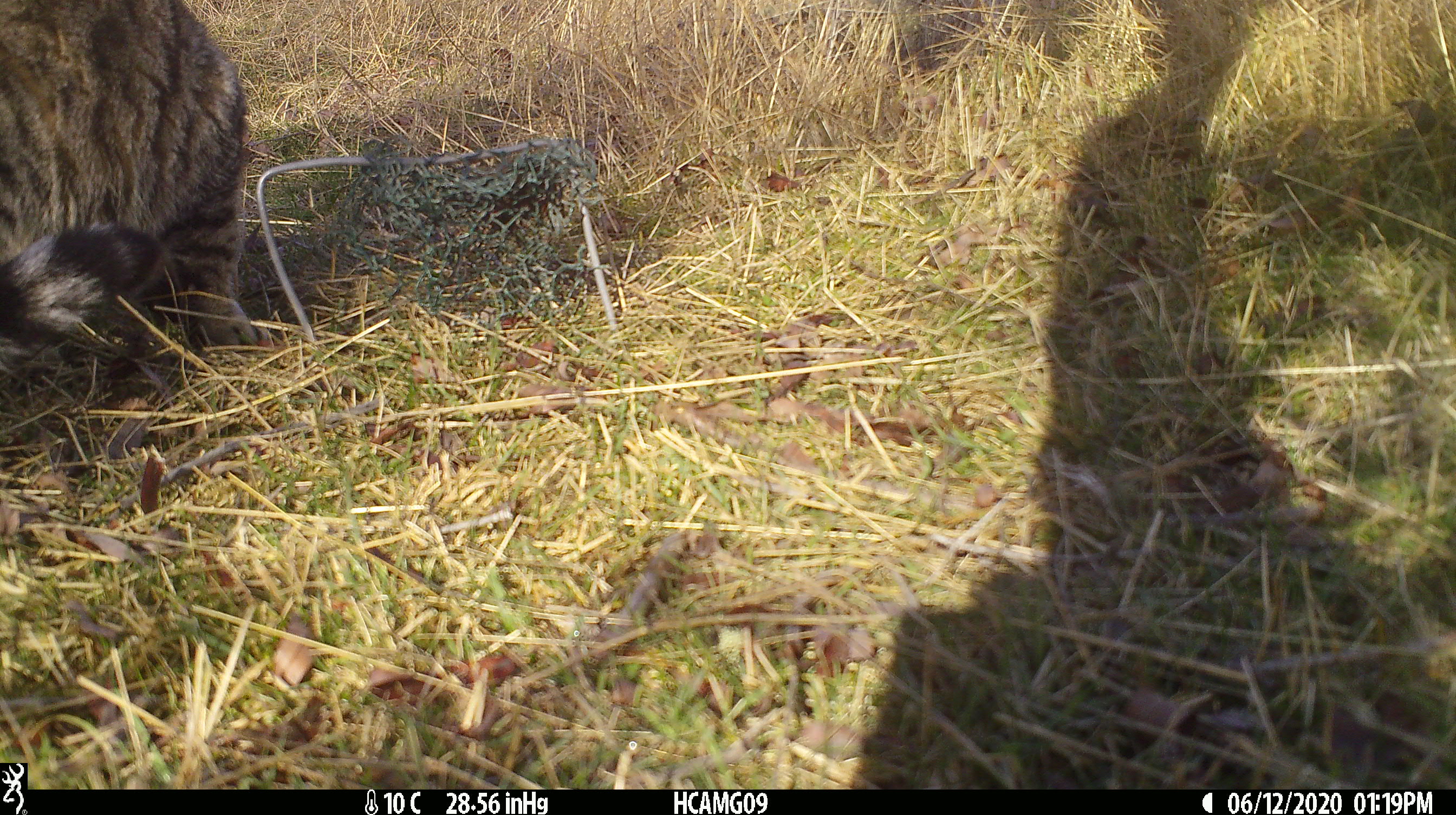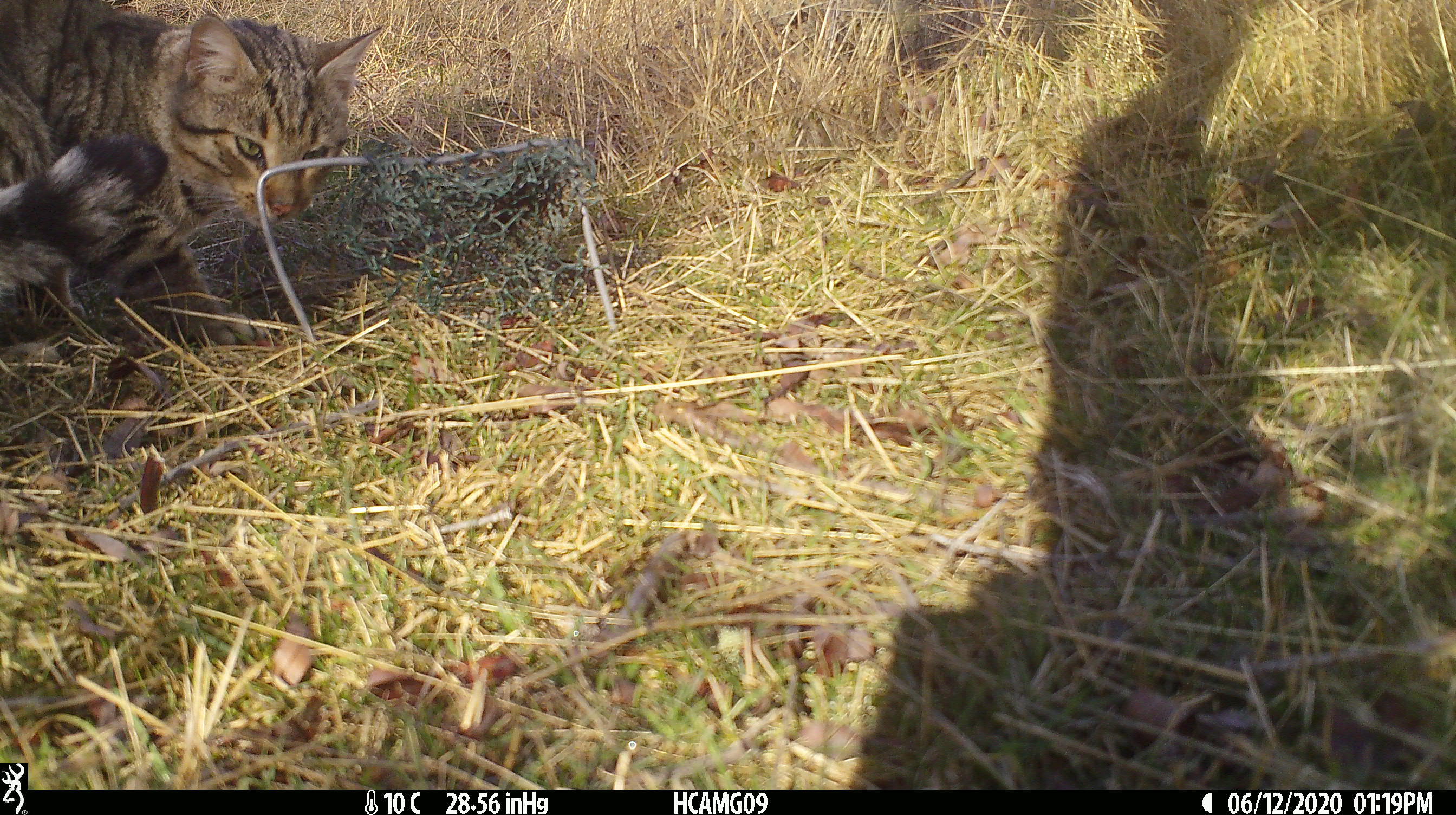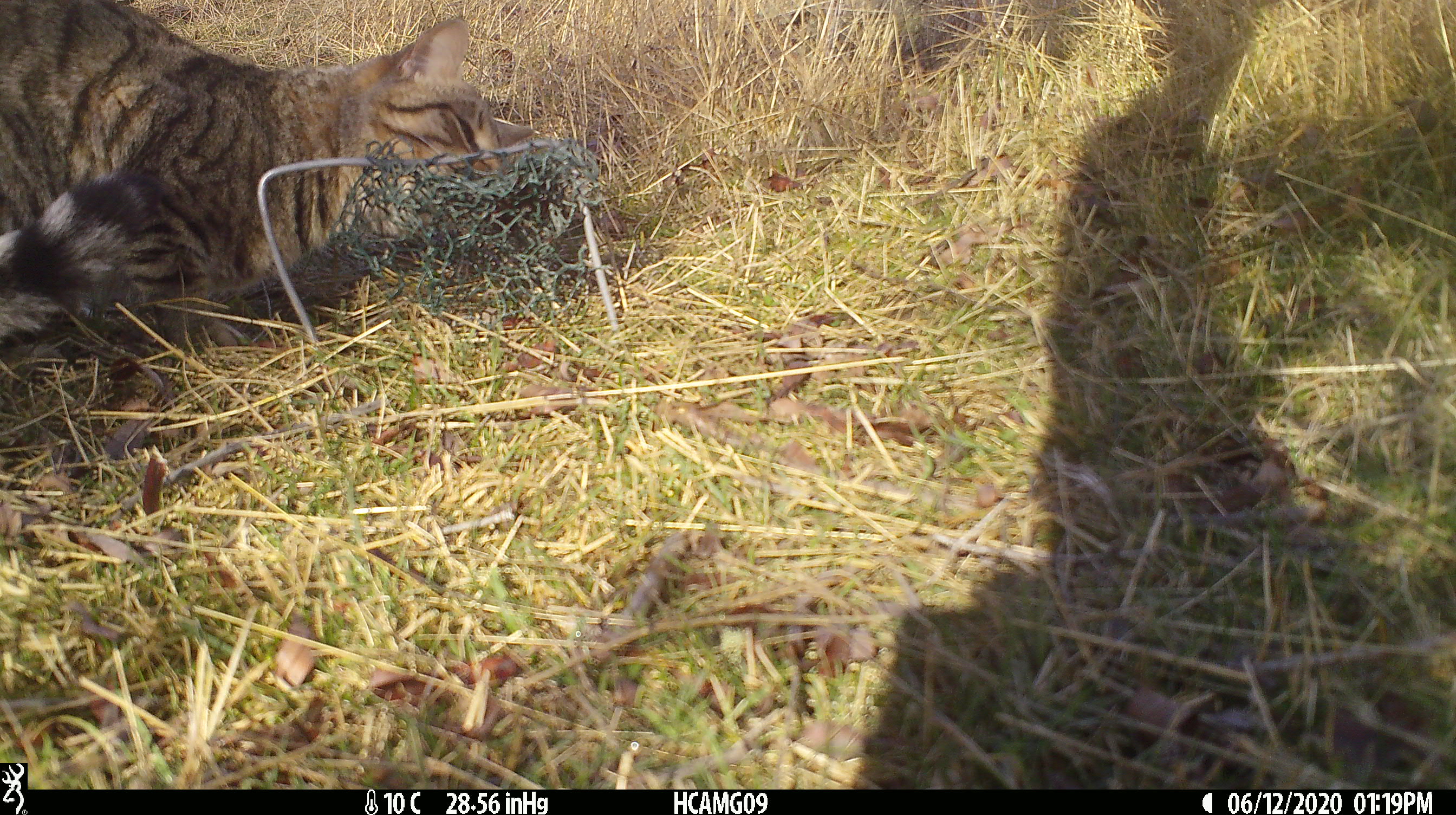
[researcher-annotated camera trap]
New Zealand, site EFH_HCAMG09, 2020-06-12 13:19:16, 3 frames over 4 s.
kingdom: Animalia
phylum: Chordata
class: Mammalia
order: Carnivora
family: Felidae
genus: Felis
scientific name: Felis catus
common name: domestic cat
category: cat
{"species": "cat (domestic cat) (Felis catus)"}